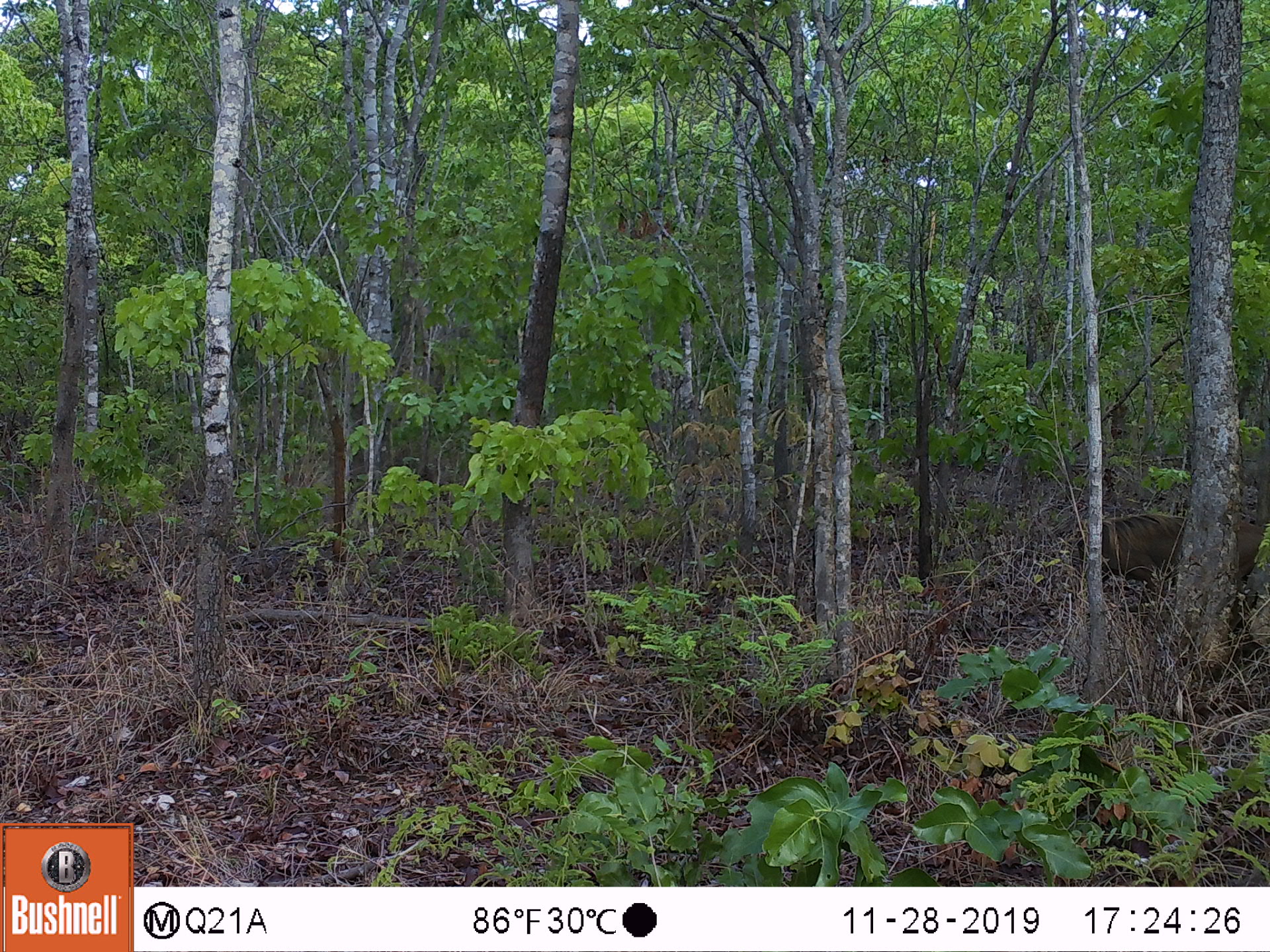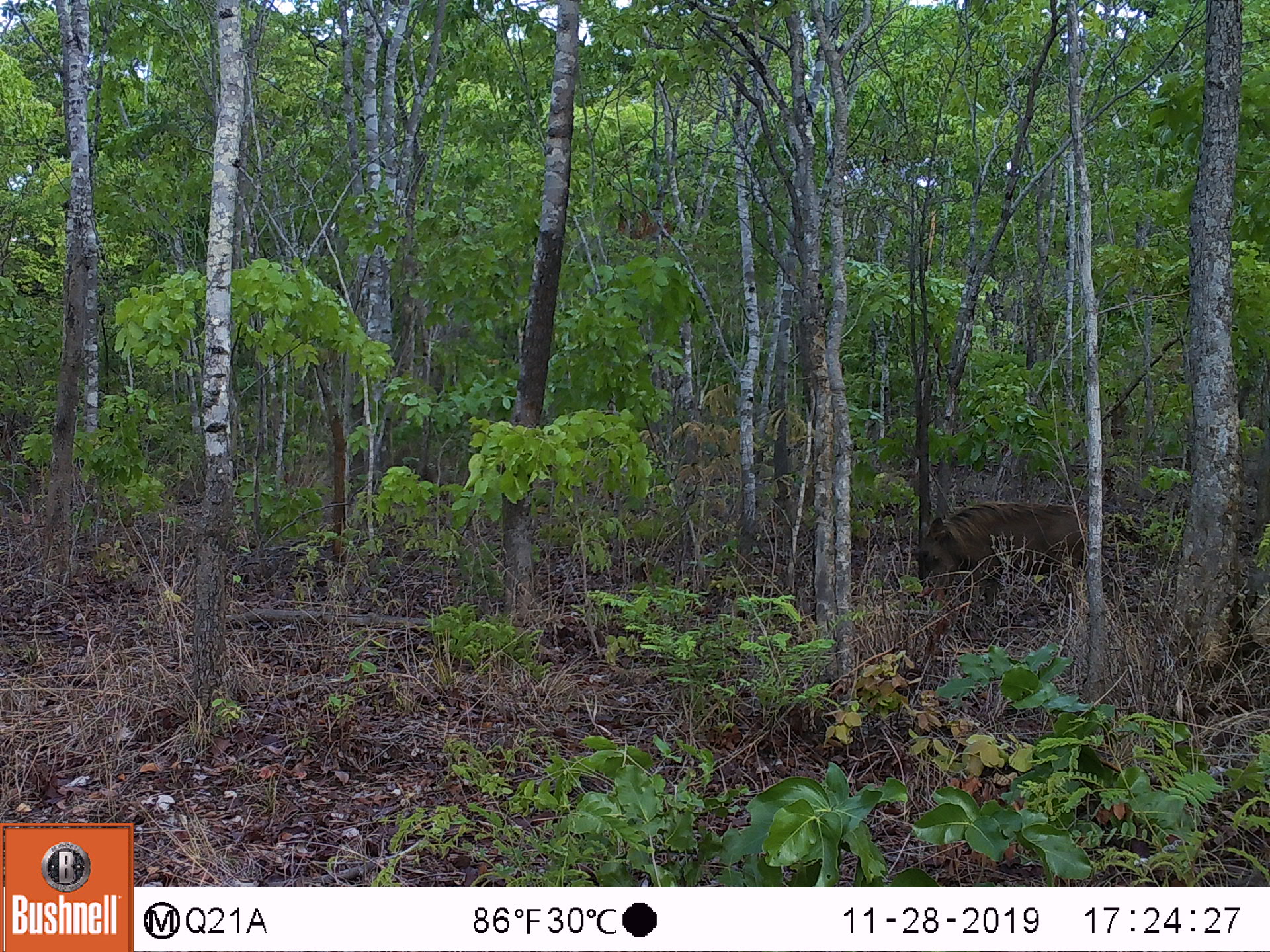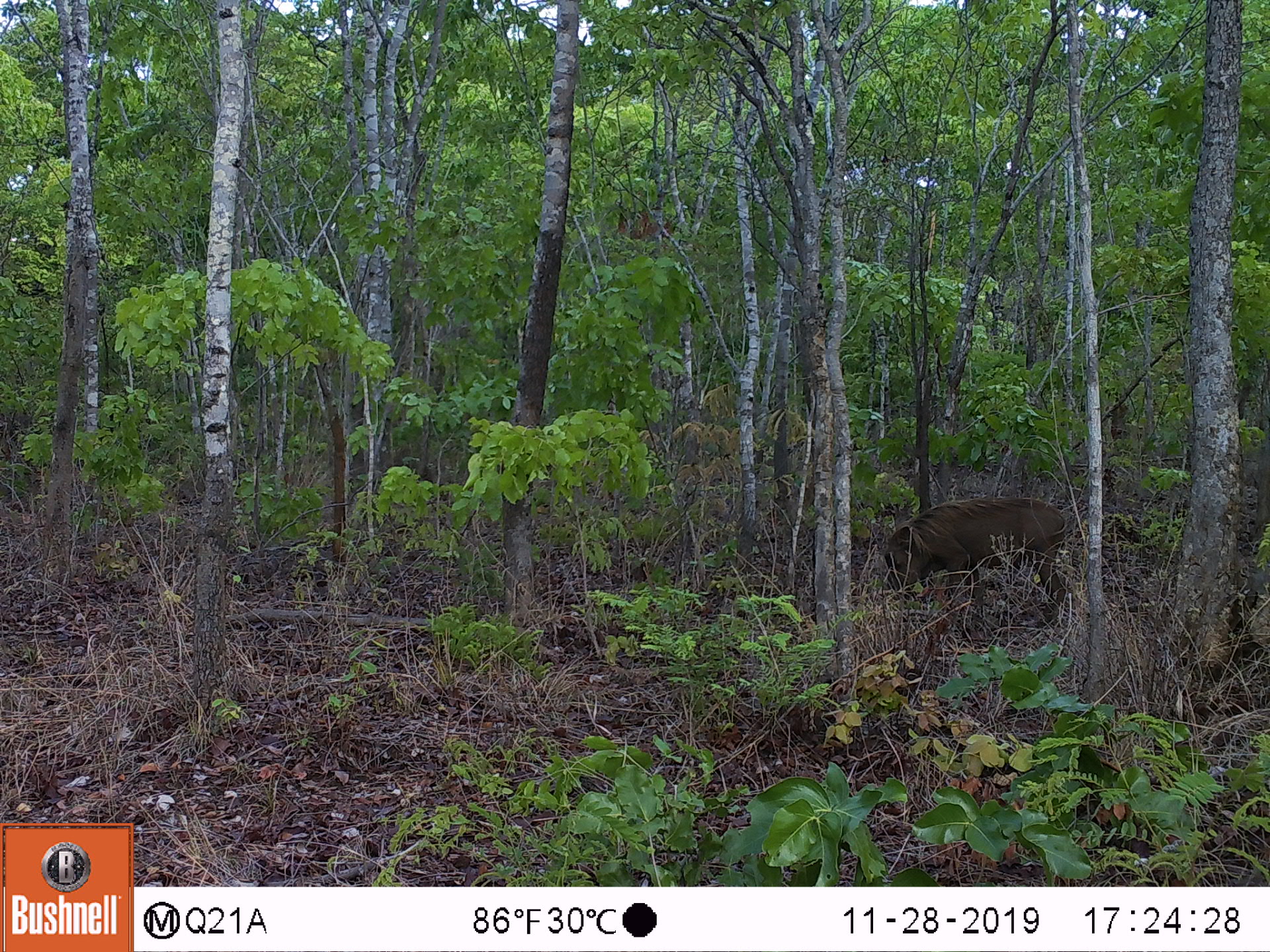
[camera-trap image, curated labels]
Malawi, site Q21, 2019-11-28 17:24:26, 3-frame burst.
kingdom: Animalia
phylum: Chordata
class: Mammalia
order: Artiodactyla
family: Suidae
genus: Phacochoerus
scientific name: Phacochoerus africanus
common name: common warthog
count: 1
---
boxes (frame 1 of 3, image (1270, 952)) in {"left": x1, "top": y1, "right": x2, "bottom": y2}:
common warthog: {"left": 1071, "top": 503, "right": 1262, "bottom": 609}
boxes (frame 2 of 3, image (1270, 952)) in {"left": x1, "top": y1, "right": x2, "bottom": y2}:
common warthog: {"left": 916, "top": 496, "right": 1089, "bottom": 601}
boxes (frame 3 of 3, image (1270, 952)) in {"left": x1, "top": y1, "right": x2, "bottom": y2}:
common warthog: {"left": 878, "top": 491, "right": 1067, "bottom": 624}